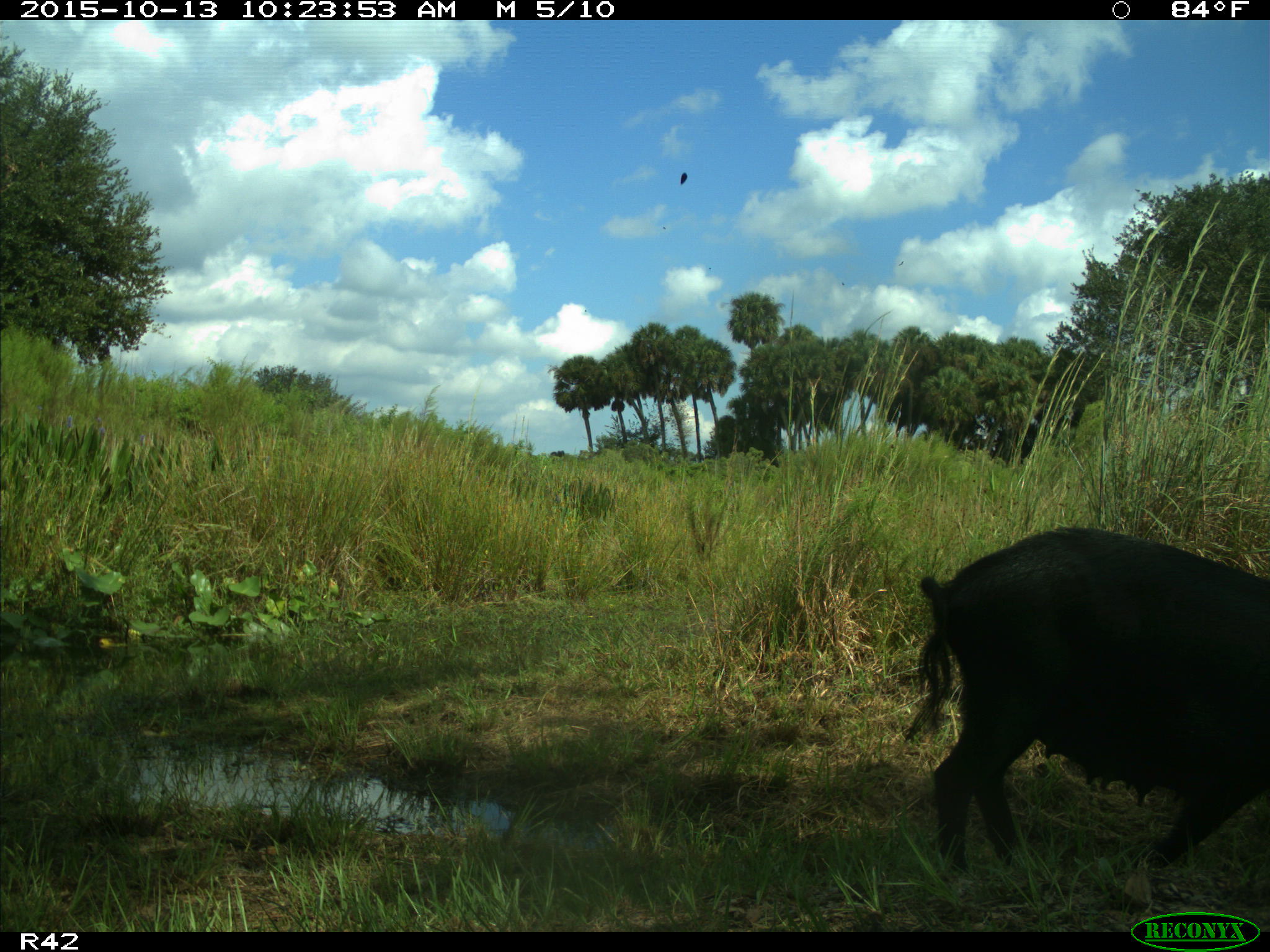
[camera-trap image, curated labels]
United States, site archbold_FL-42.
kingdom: Animalia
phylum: Chordata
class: Mammalia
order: Artiodactyla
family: Suidae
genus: Sus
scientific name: Sus scrofa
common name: wild boar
Sus scrofa (wild boar).